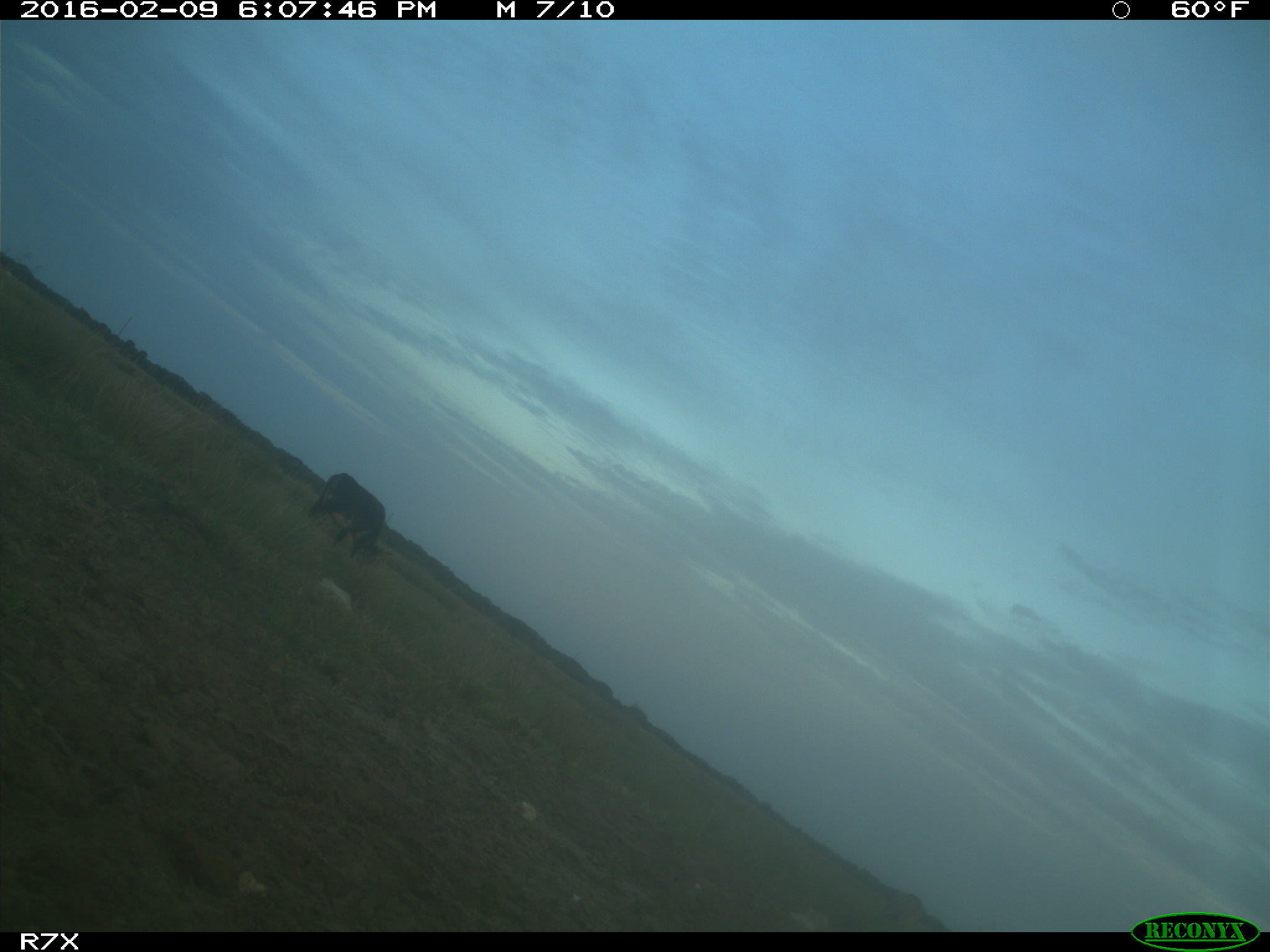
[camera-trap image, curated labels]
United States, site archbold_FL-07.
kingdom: Animalia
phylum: Chordata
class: Mammalia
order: Artiodactyla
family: Bovidae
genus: Bos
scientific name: Bos taurus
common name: domestic cow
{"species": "Bos taurus (domestic cow)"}